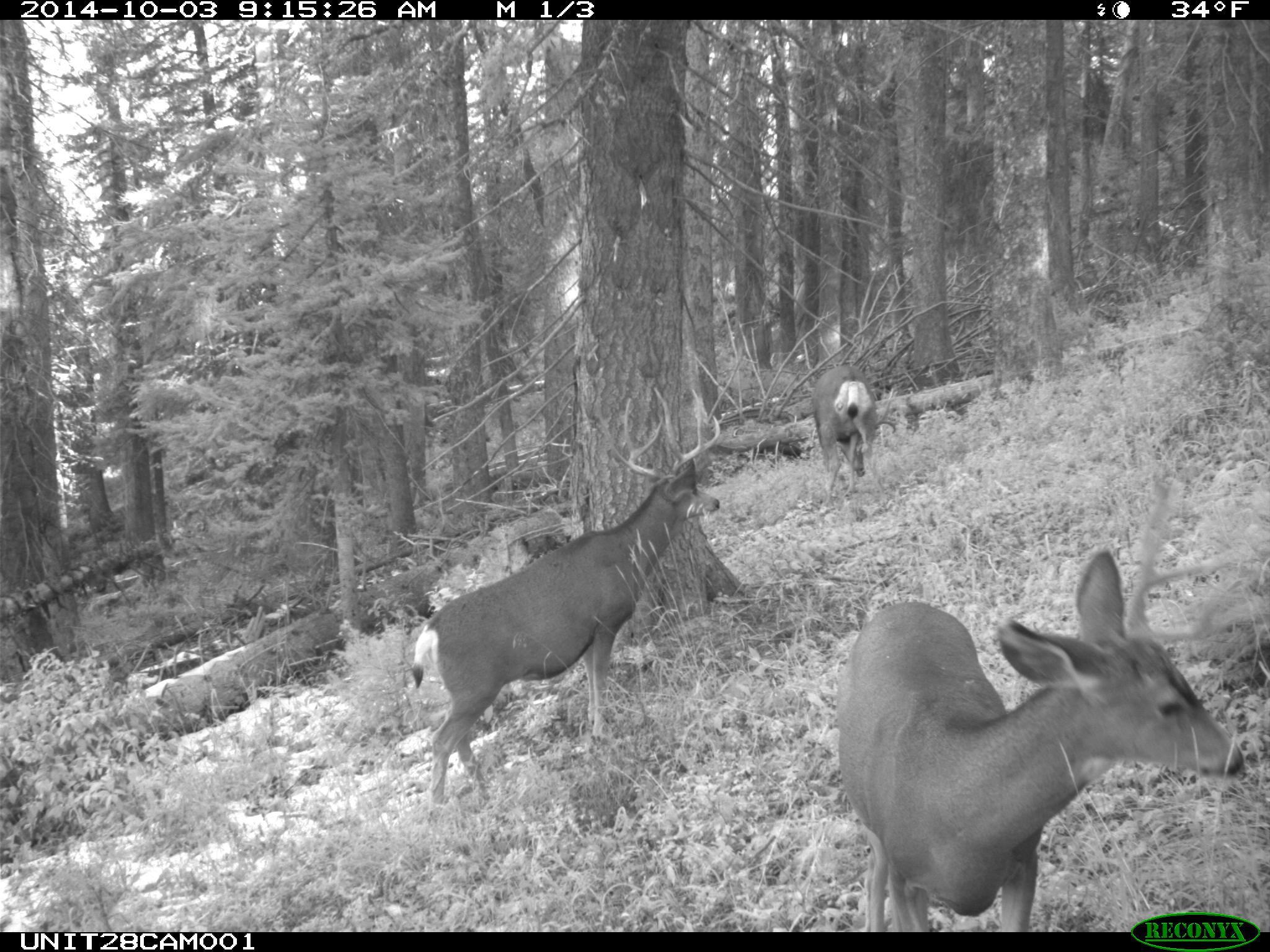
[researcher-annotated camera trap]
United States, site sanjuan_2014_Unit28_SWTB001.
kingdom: Animalia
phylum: Chordata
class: Mammalia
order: Artiodactyla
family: Cervidae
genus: Odocoileus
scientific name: Odocoileus hemionus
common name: mule deer